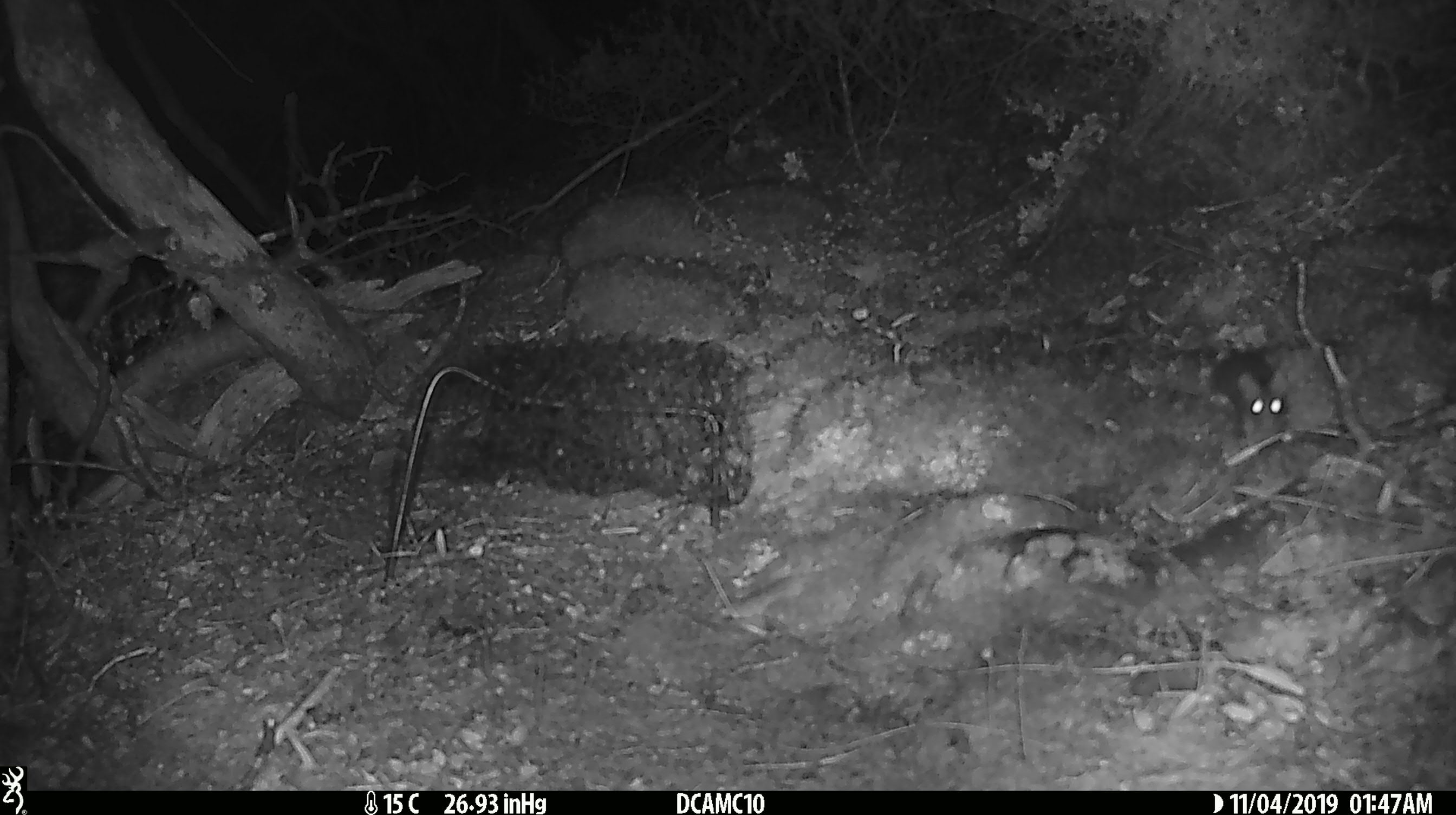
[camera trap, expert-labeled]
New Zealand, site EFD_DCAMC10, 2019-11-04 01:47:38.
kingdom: Animalia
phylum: Chordata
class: Mammalia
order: Rodentia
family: Muridae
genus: Mus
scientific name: Mus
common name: mouse